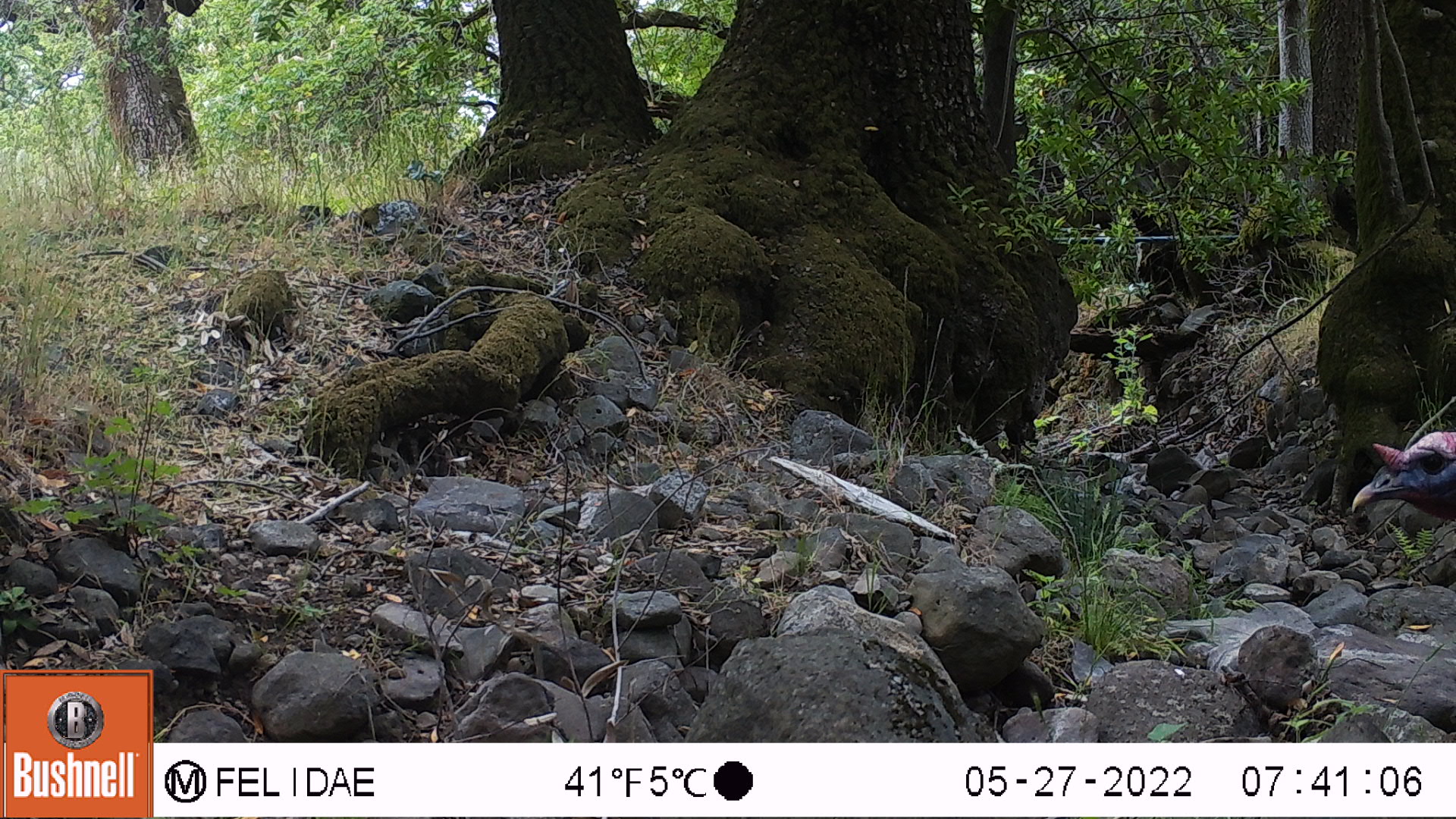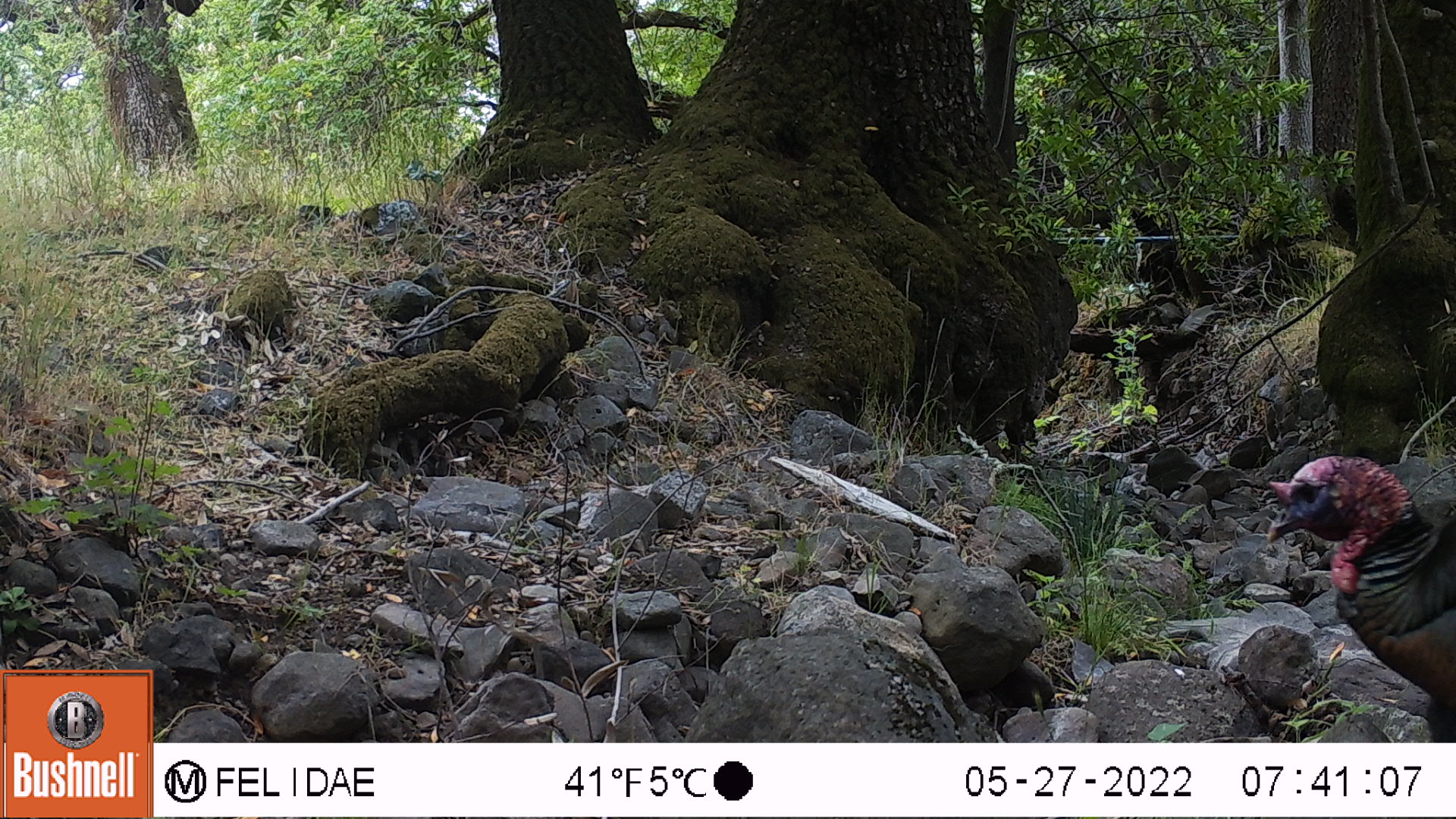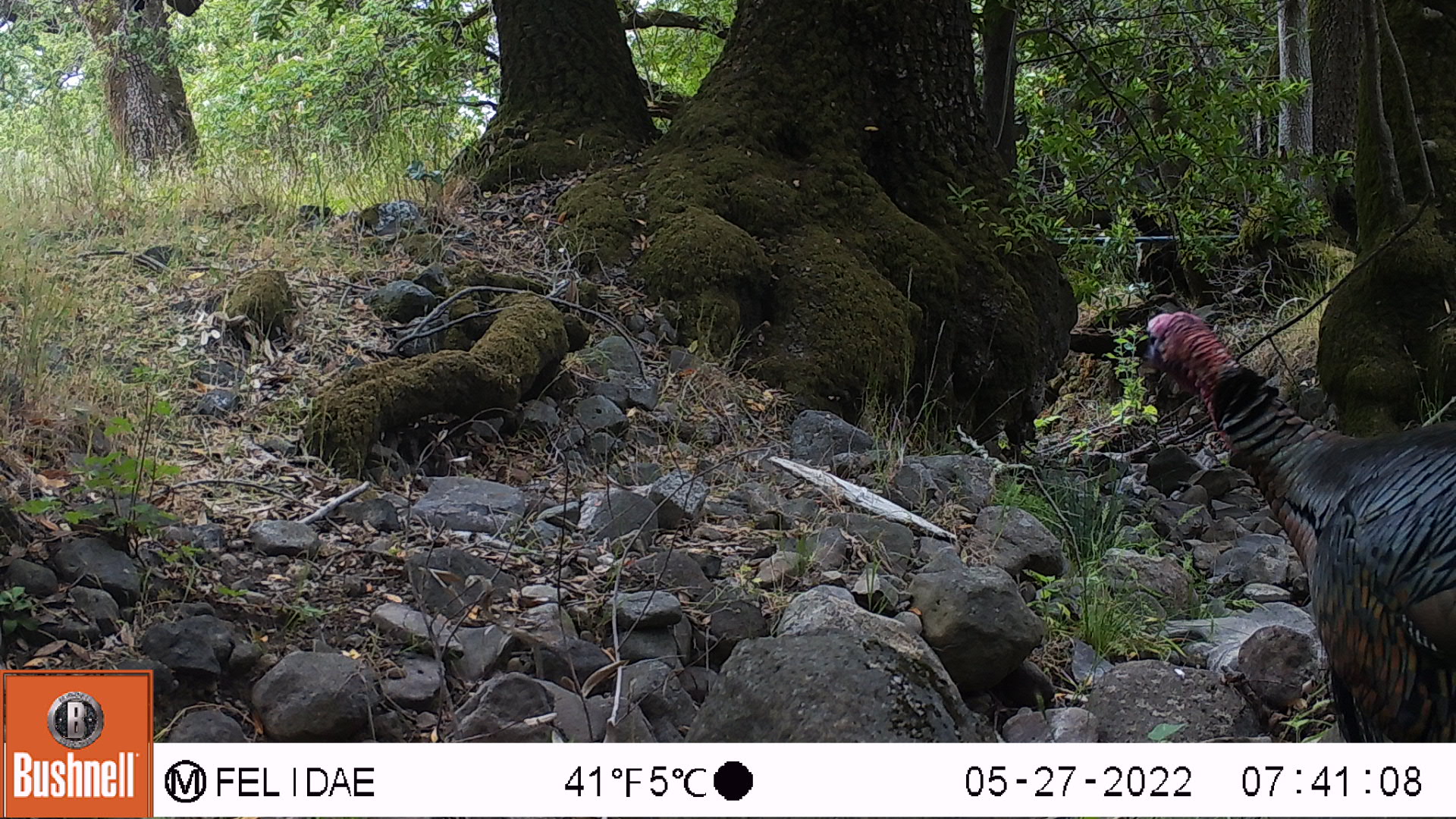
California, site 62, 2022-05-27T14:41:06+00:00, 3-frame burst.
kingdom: Animalia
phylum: Chordata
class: Aves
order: Galliformes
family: Phasianidae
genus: Meleagris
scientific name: Meleagris gallopavo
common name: turkey